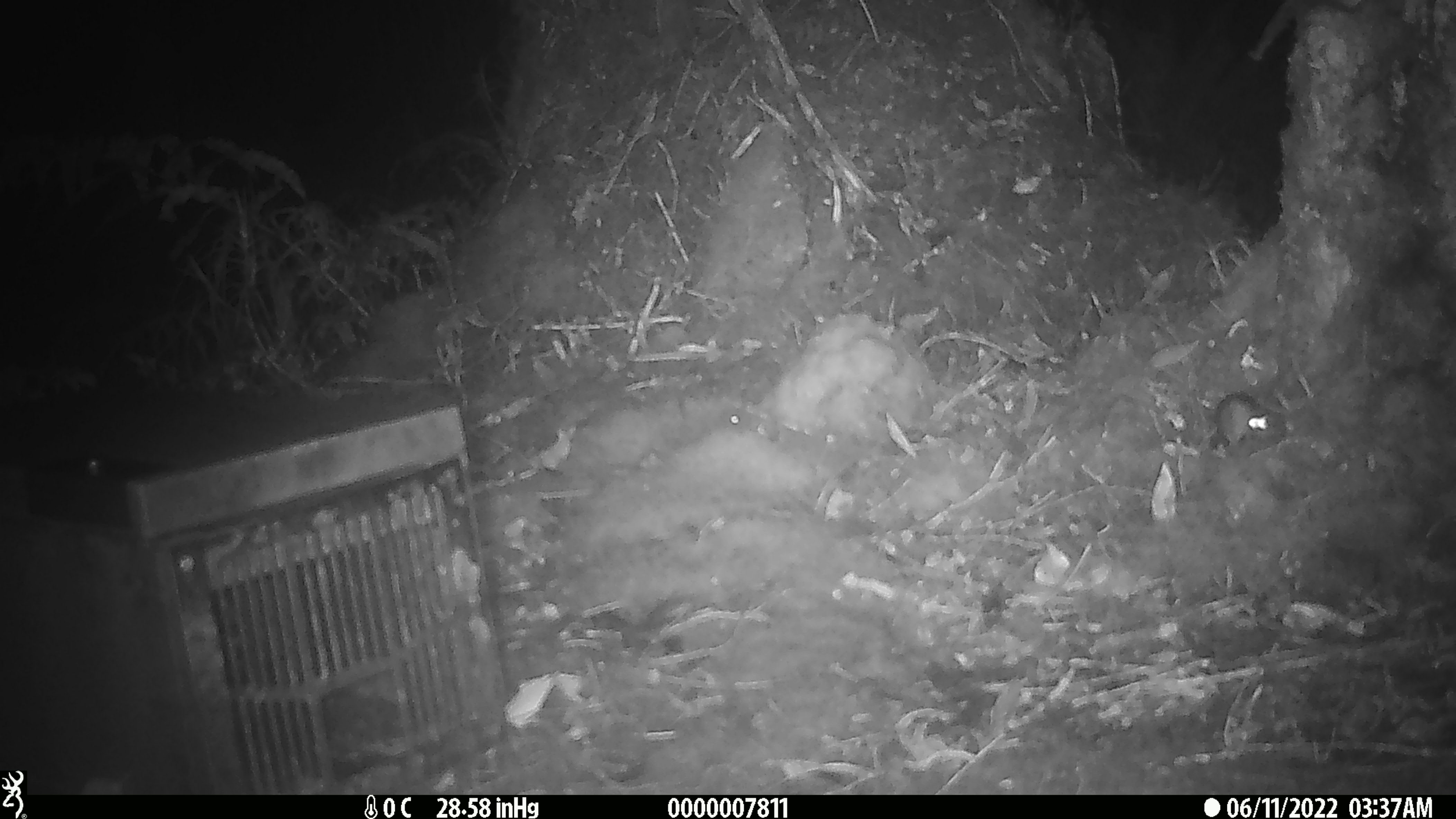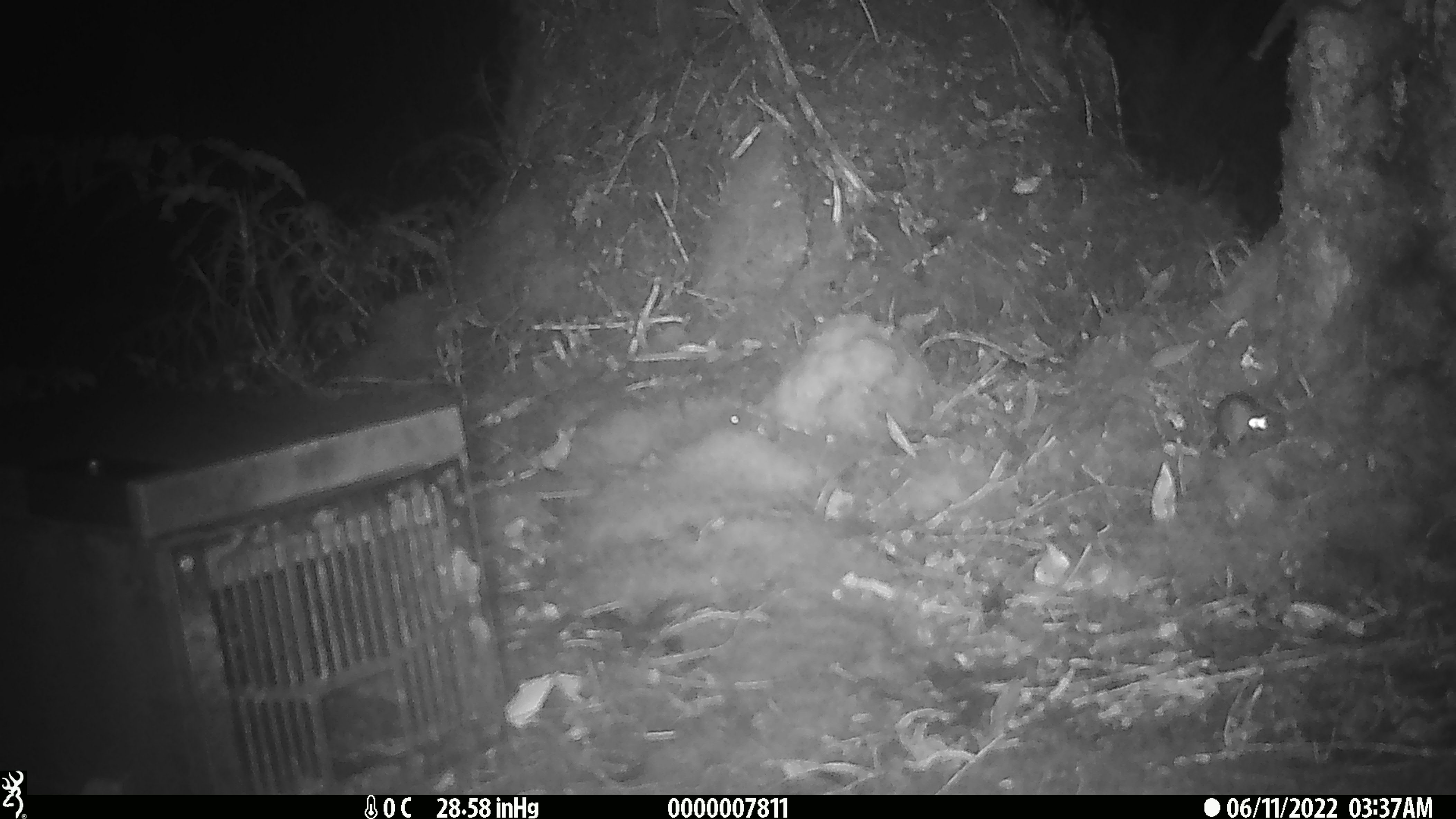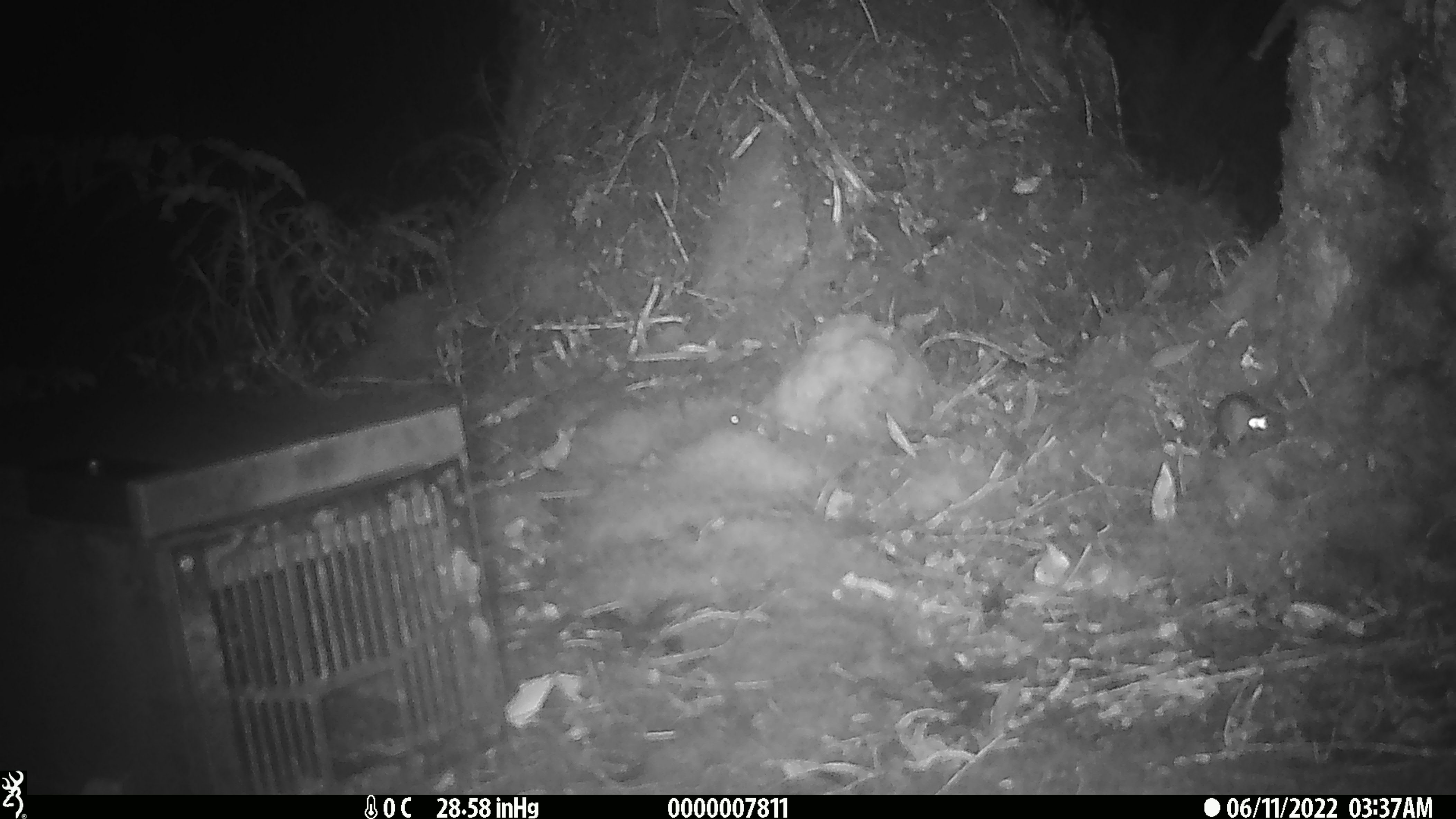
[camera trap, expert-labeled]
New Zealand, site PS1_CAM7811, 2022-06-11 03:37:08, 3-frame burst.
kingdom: Animalia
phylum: Chordata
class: Mammalia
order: Rodentia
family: Muridae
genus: Mus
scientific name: Mus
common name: mouse